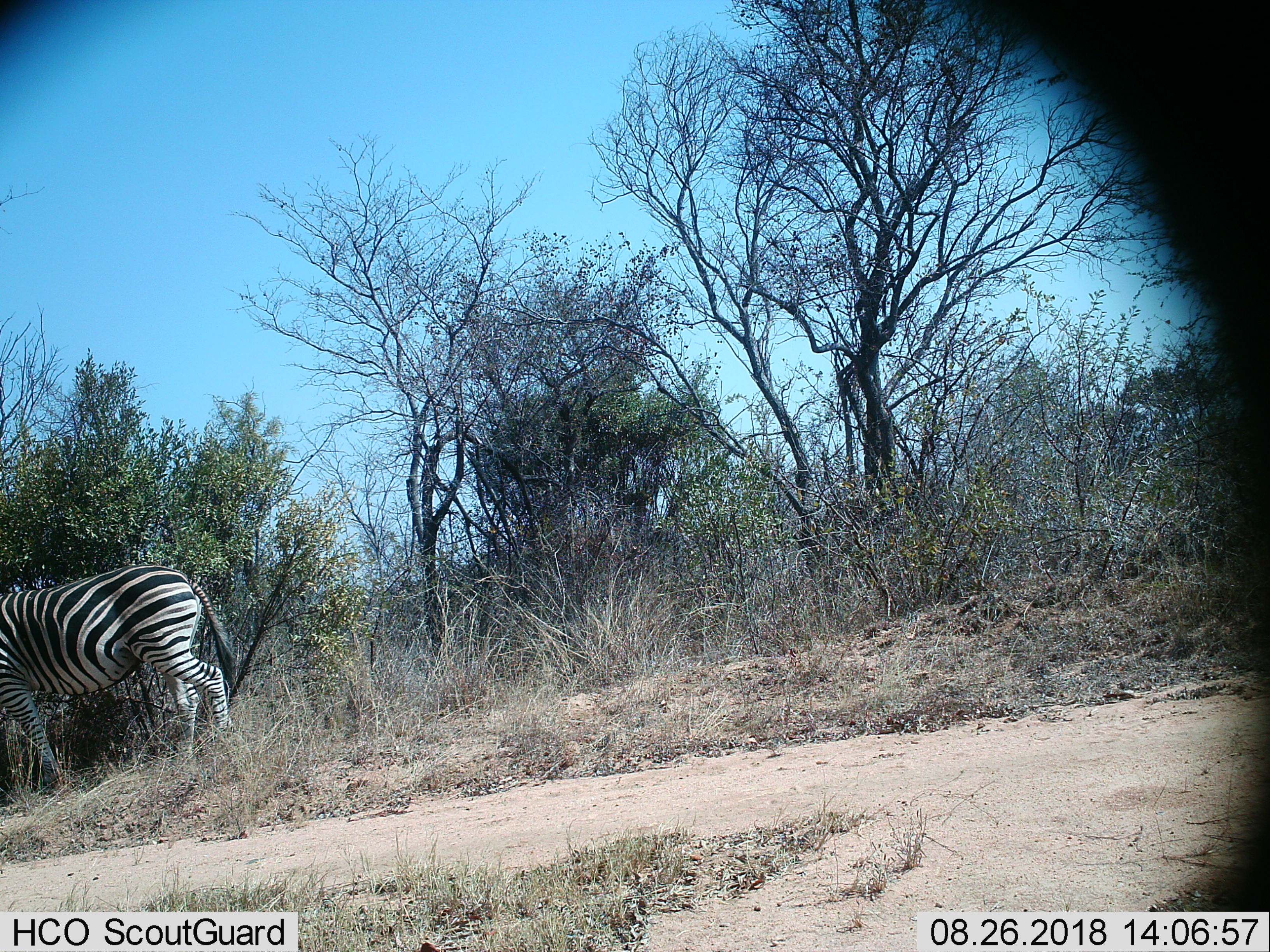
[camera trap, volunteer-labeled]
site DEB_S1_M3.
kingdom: Animalia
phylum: Chordata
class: Mammalia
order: Perissodactyla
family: Equidae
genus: Equus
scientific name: Equus quagga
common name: plains zebra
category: zebraplains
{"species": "zebraplains (plains zebra) (Equus quagga)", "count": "1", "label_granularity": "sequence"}